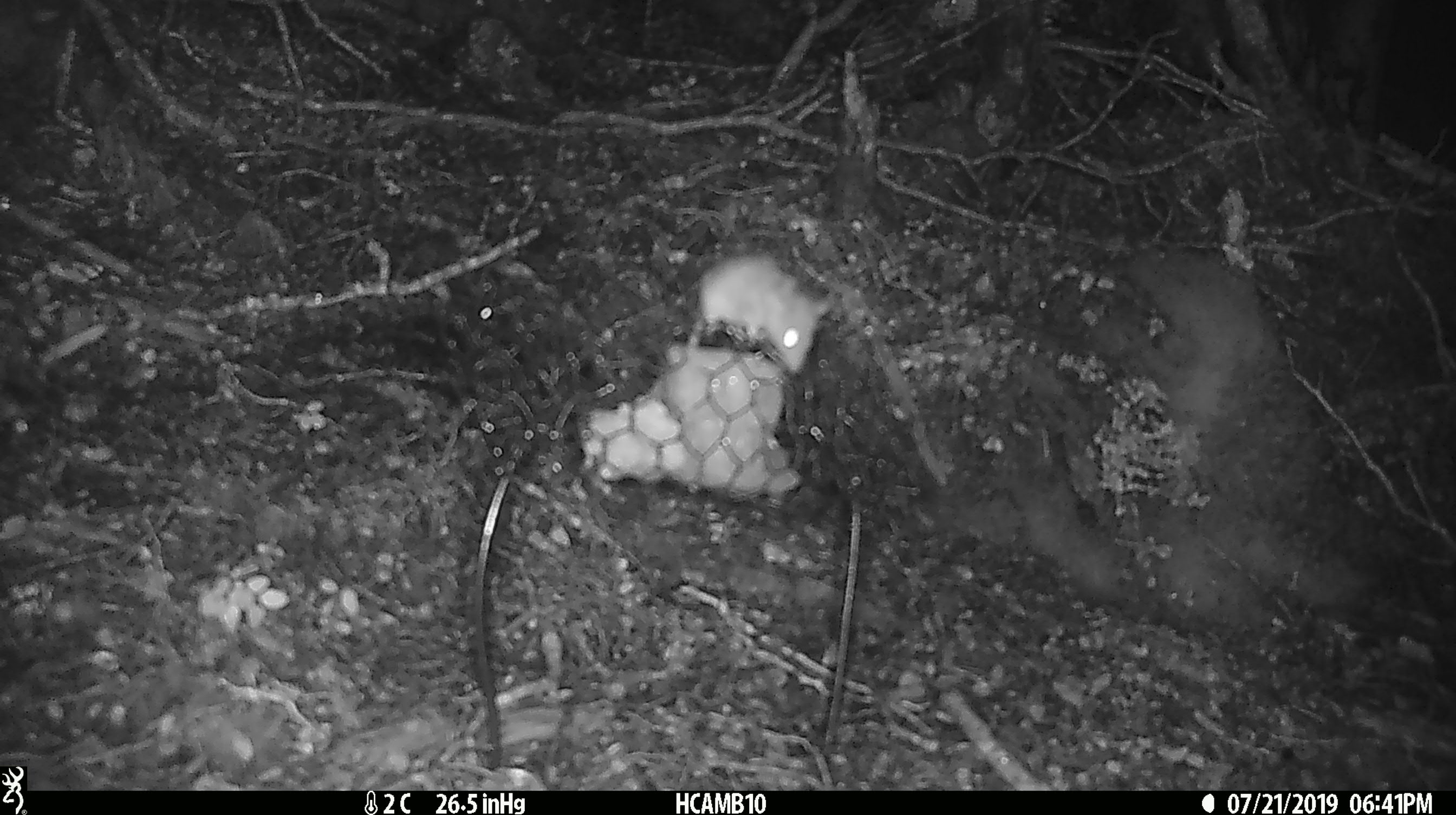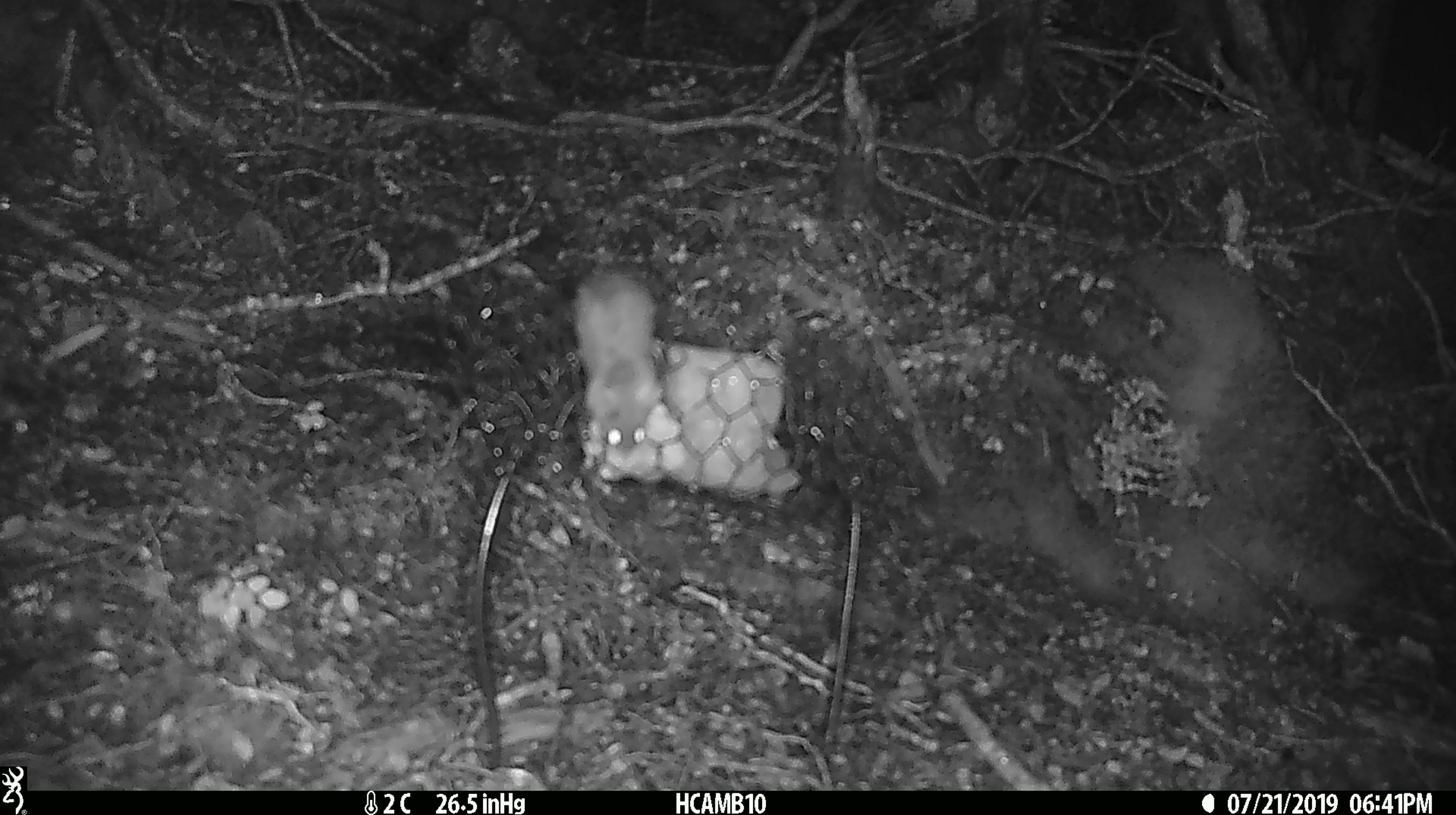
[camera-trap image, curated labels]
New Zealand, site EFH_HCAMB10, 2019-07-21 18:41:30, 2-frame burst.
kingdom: Animalia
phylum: Chordata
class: Mammalia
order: Rodentia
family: Muridae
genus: Mus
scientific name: Mus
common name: mouse